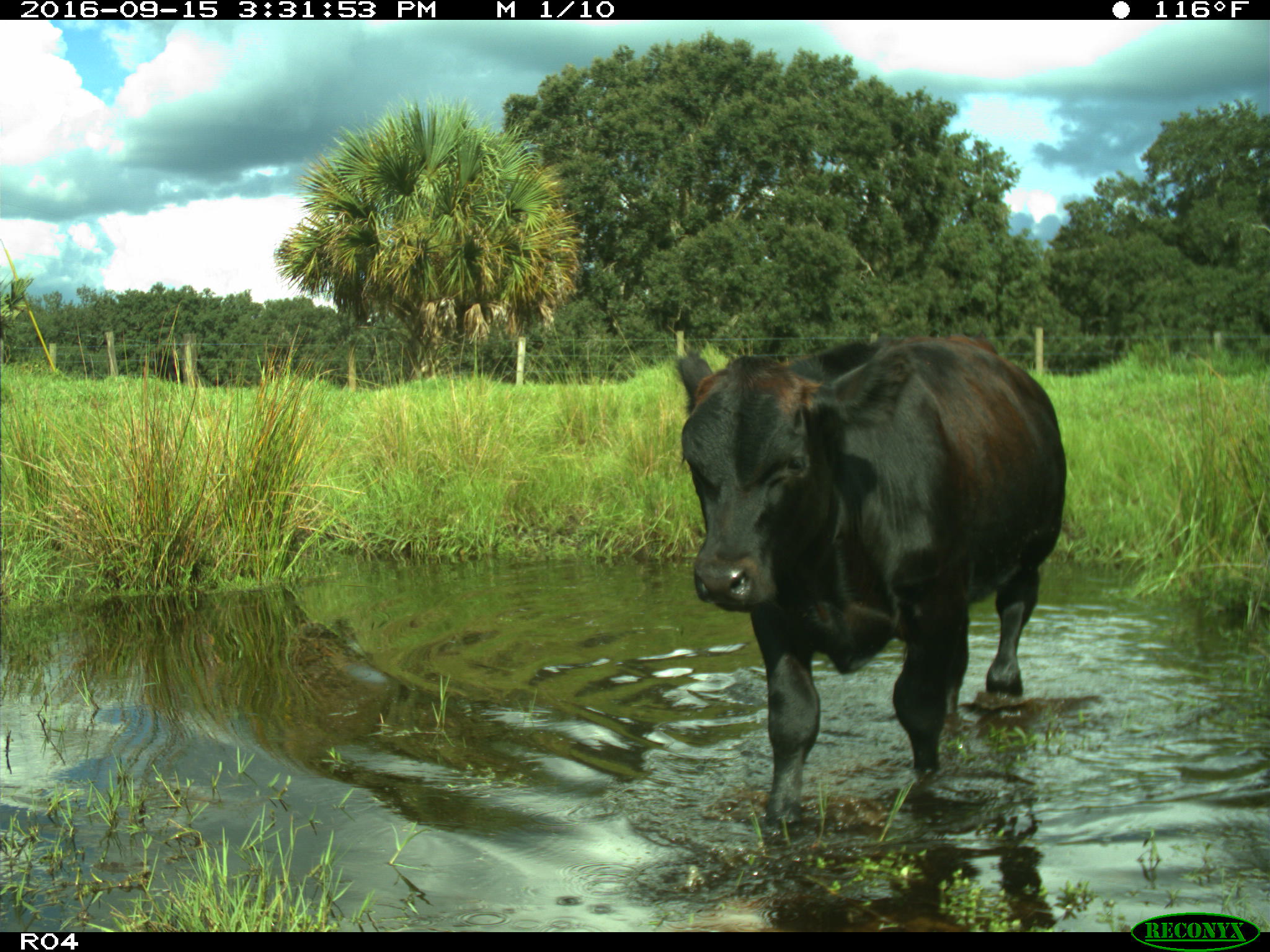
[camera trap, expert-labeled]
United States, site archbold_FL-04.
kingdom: Animalia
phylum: Chordata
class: Mammalia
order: Artiodactyla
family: Bovidae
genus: Bos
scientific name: Bos taurus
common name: domestic cow